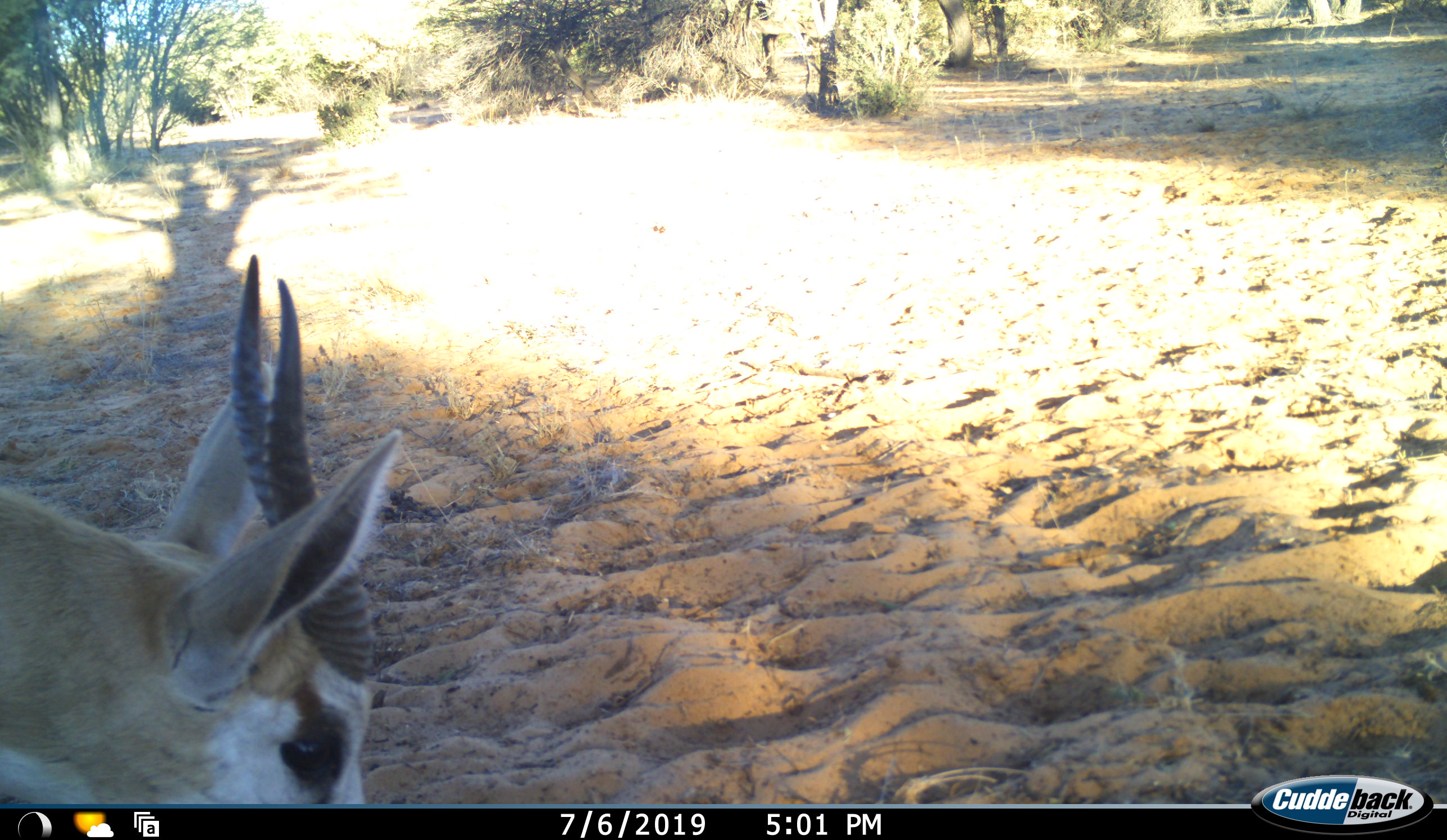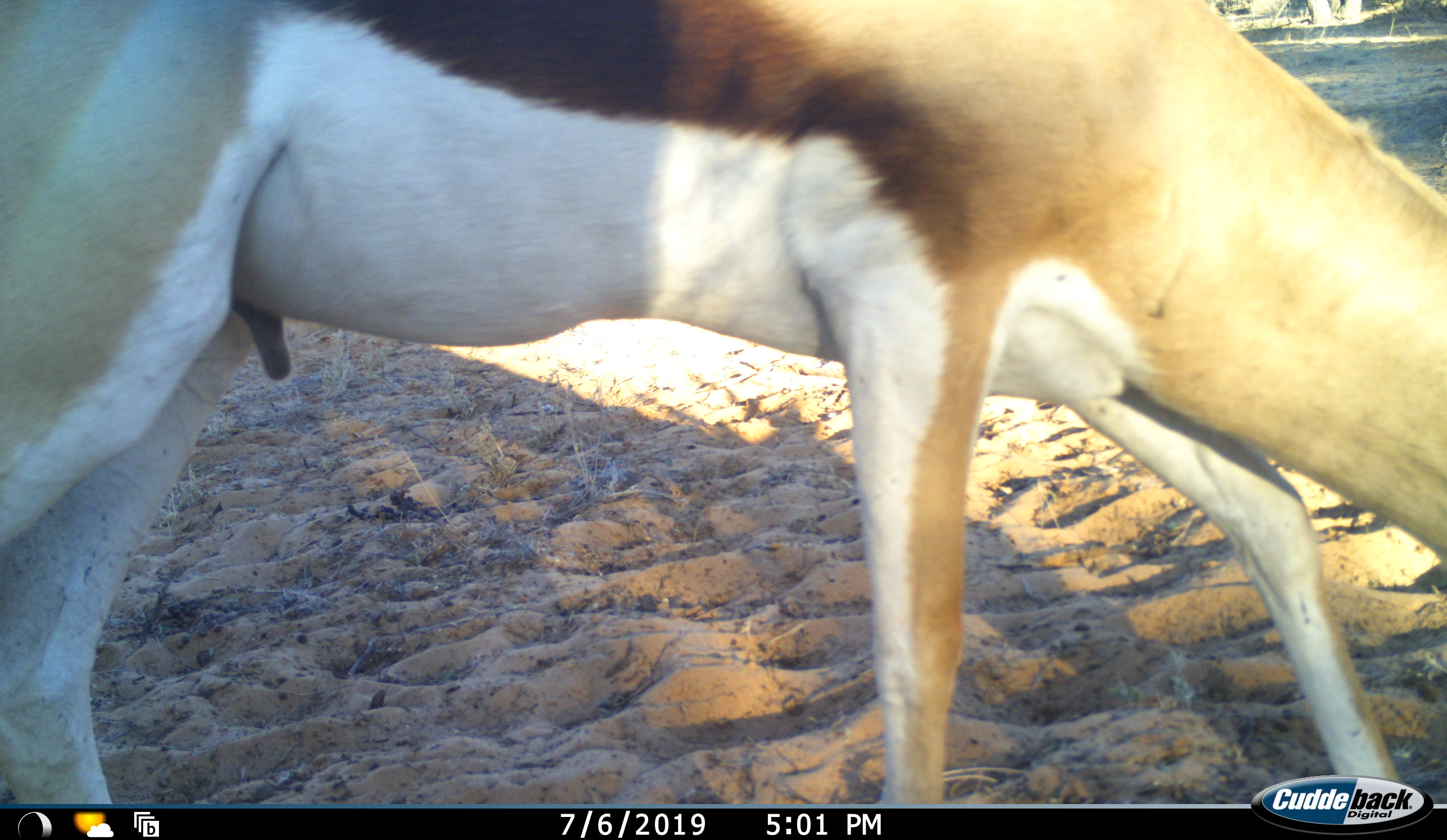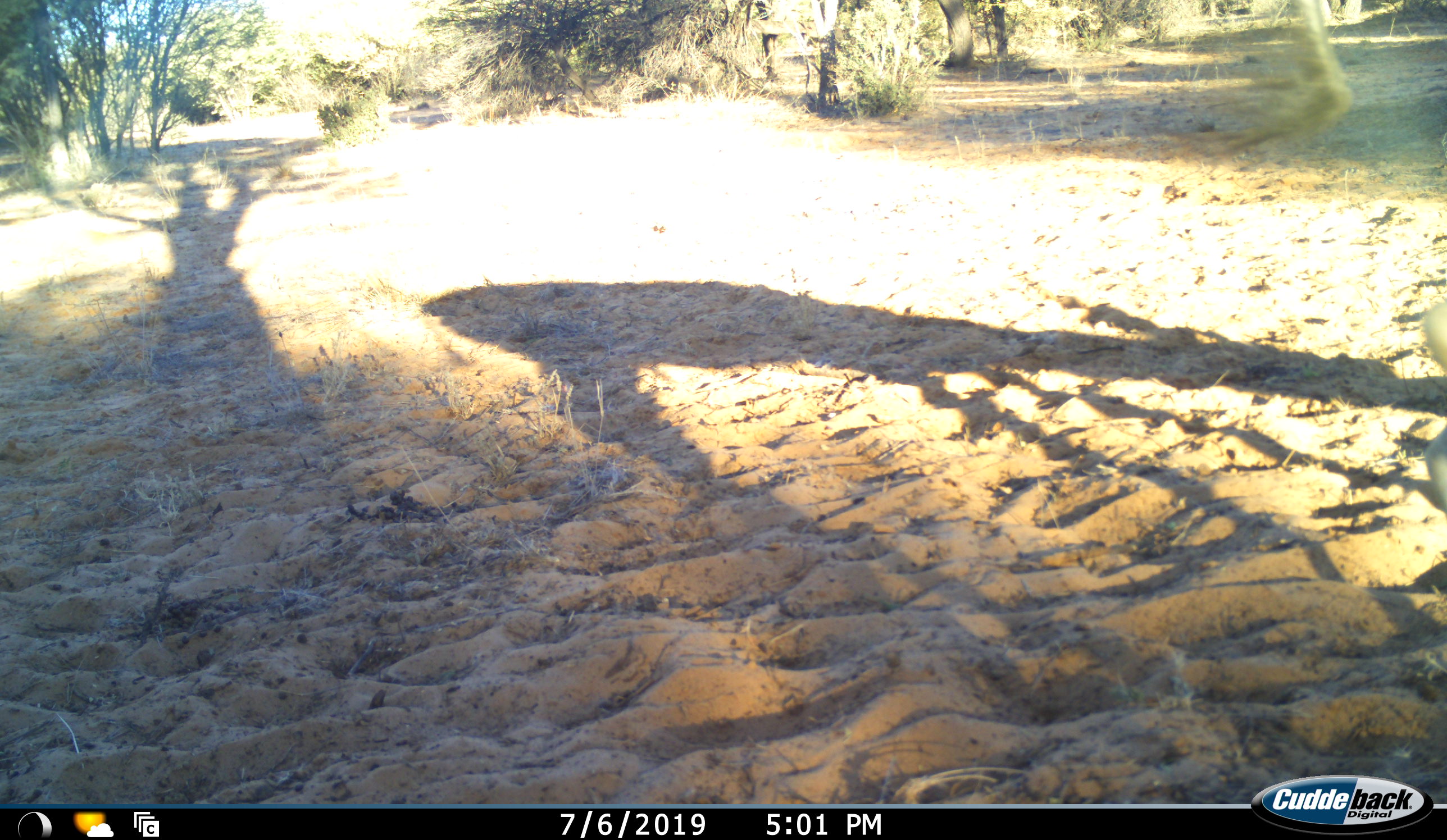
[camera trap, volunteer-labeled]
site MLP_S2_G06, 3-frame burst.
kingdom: Animalia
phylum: Chordata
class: Mammalia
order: Artiodactyla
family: Bovidae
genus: Antidorcas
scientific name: Antidorcas marsupialis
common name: springbok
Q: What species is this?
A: Springbok (Antidorcas marsupialis).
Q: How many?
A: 1.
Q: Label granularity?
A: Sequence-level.